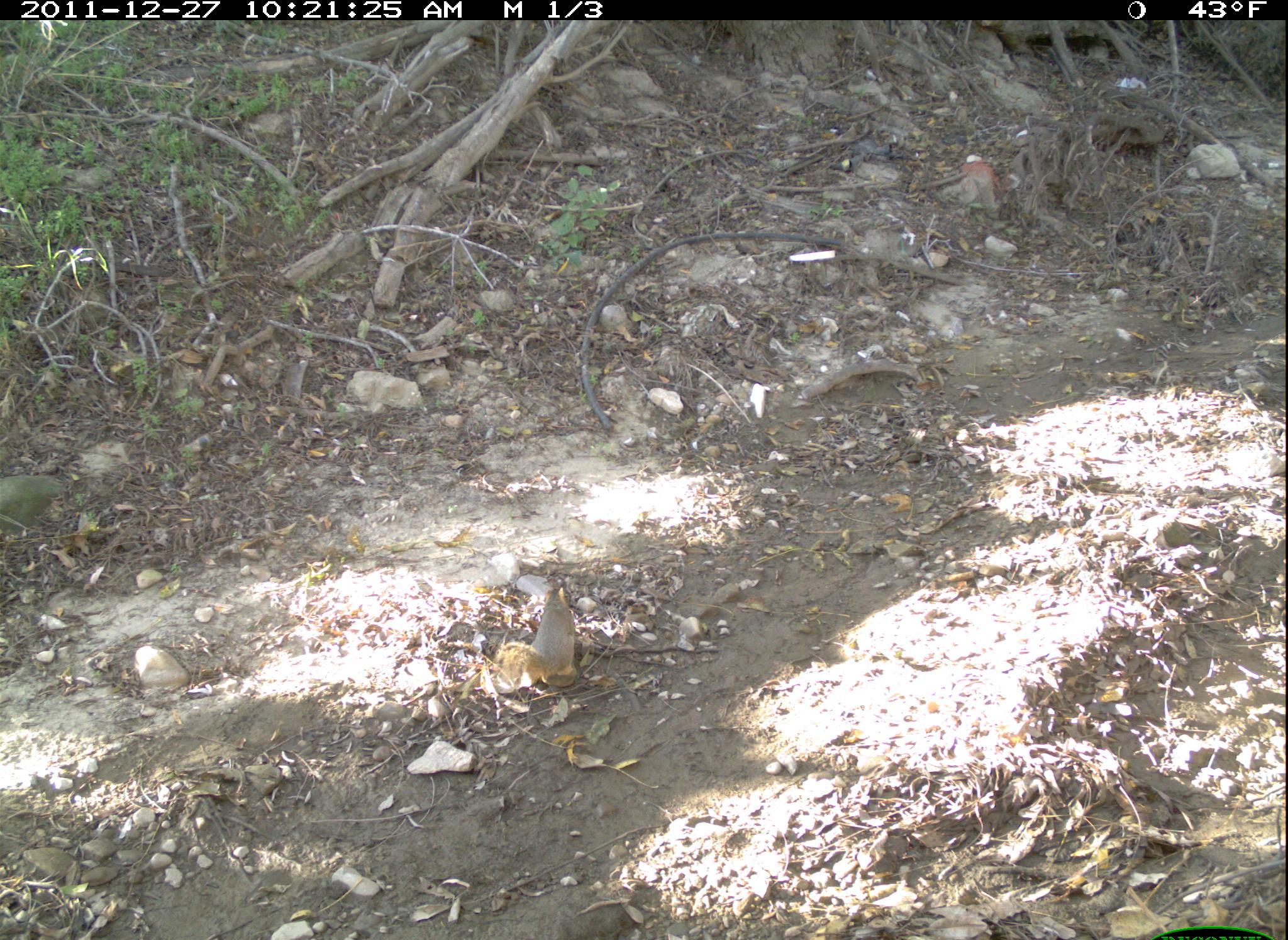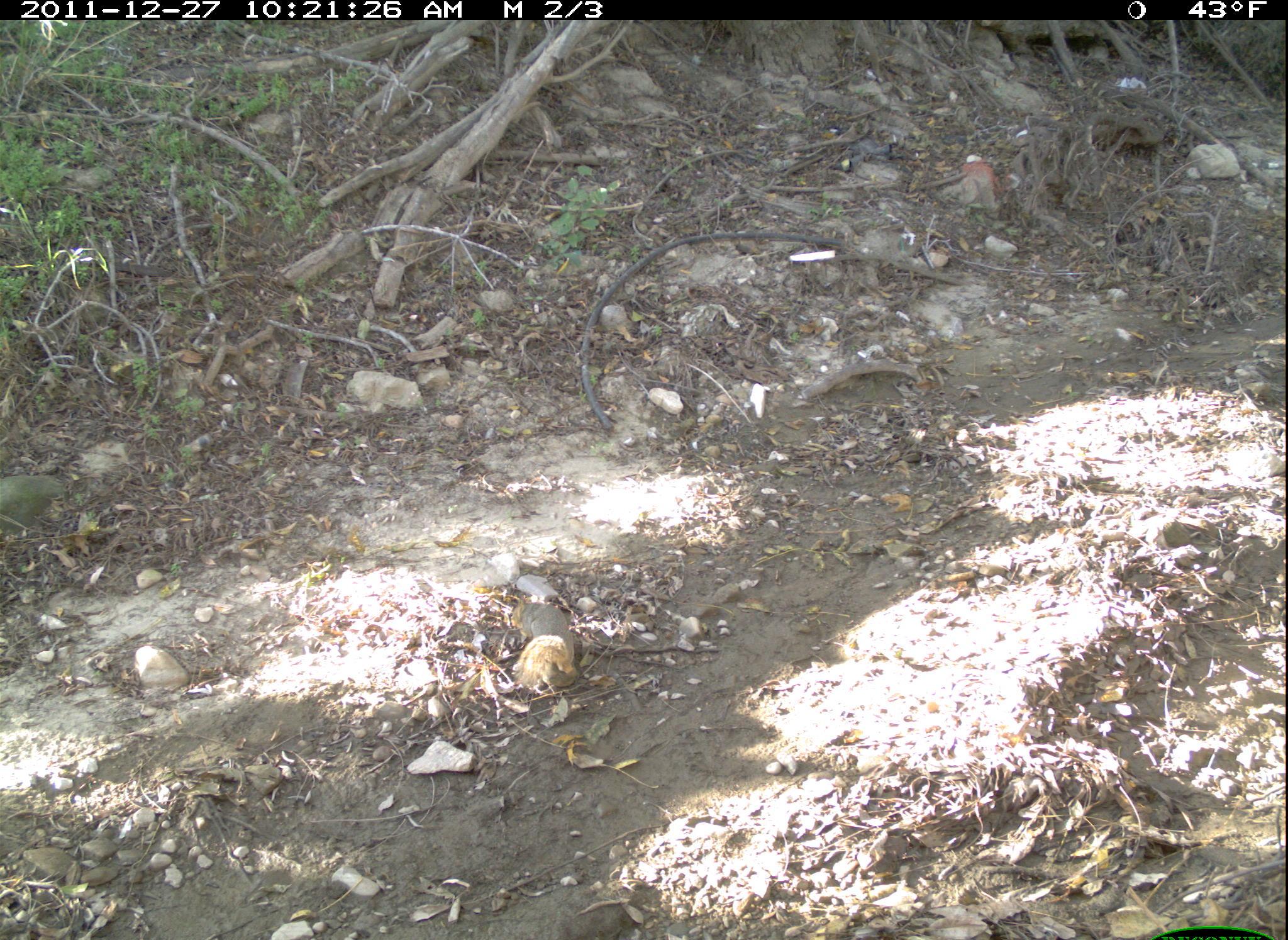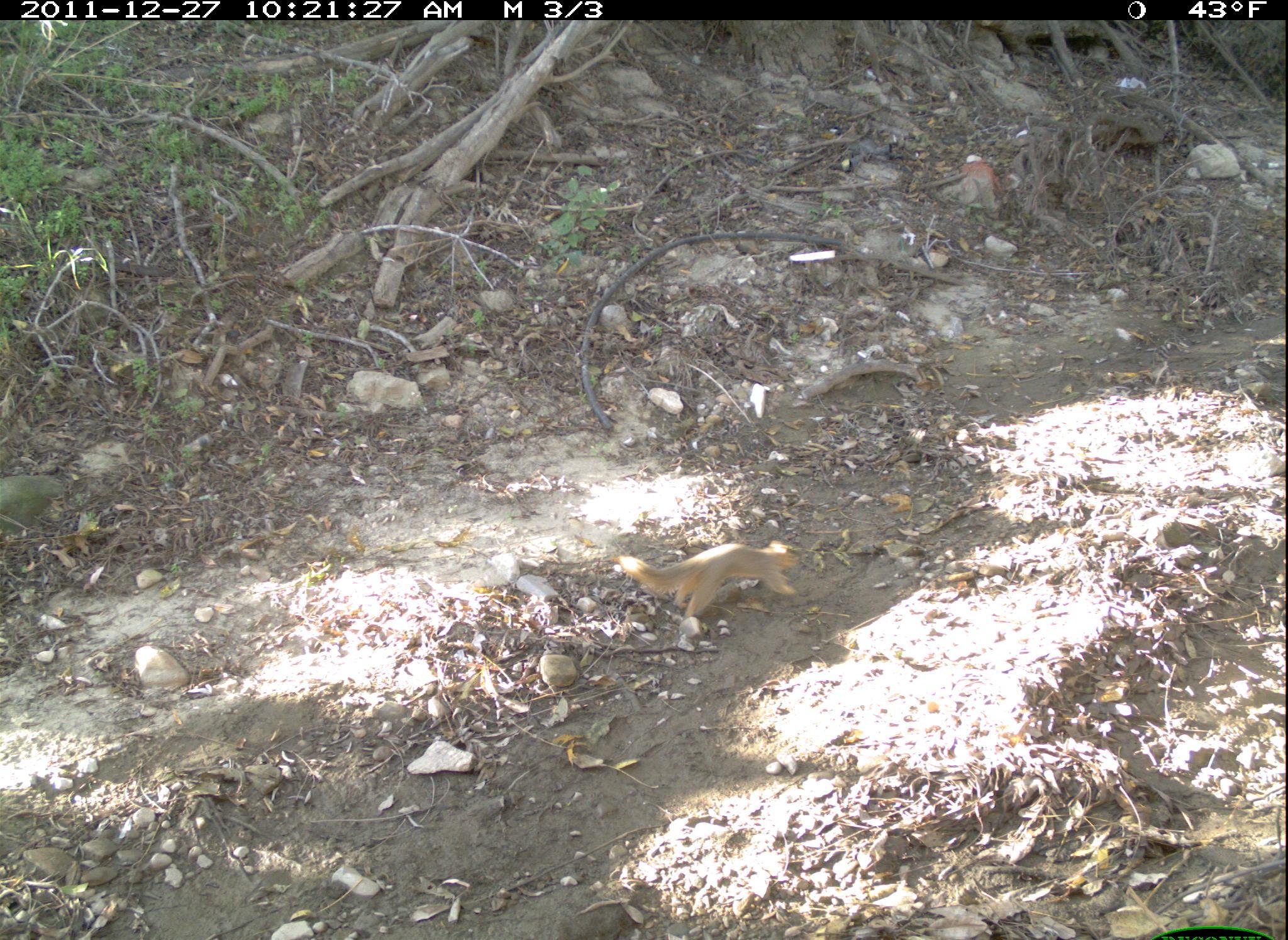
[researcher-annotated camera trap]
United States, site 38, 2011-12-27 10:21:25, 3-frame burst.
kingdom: Animalia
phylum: Chordata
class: Mammalia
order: Rodentia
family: Sciuridae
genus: Sciurus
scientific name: Sciurus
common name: squirrel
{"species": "squirrel (Sciurus)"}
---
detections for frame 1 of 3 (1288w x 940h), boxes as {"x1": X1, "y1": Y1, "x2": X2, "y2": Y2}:
squirrel: {"x1": 480, "y1": 575, "x2": 584, "y2": 697}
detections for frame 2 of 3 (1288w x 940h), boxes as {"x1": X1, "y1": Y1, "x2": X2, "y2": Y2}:
squirrel: {"x1": 494, "y1": 590, "x2": 589, "y2": 699}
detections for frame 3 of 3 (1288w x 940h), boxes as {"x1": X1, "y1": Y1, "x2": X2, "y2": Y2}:
squirrel: {"x1": 580, "y1": 496, "x2": 840, "y2": 649}